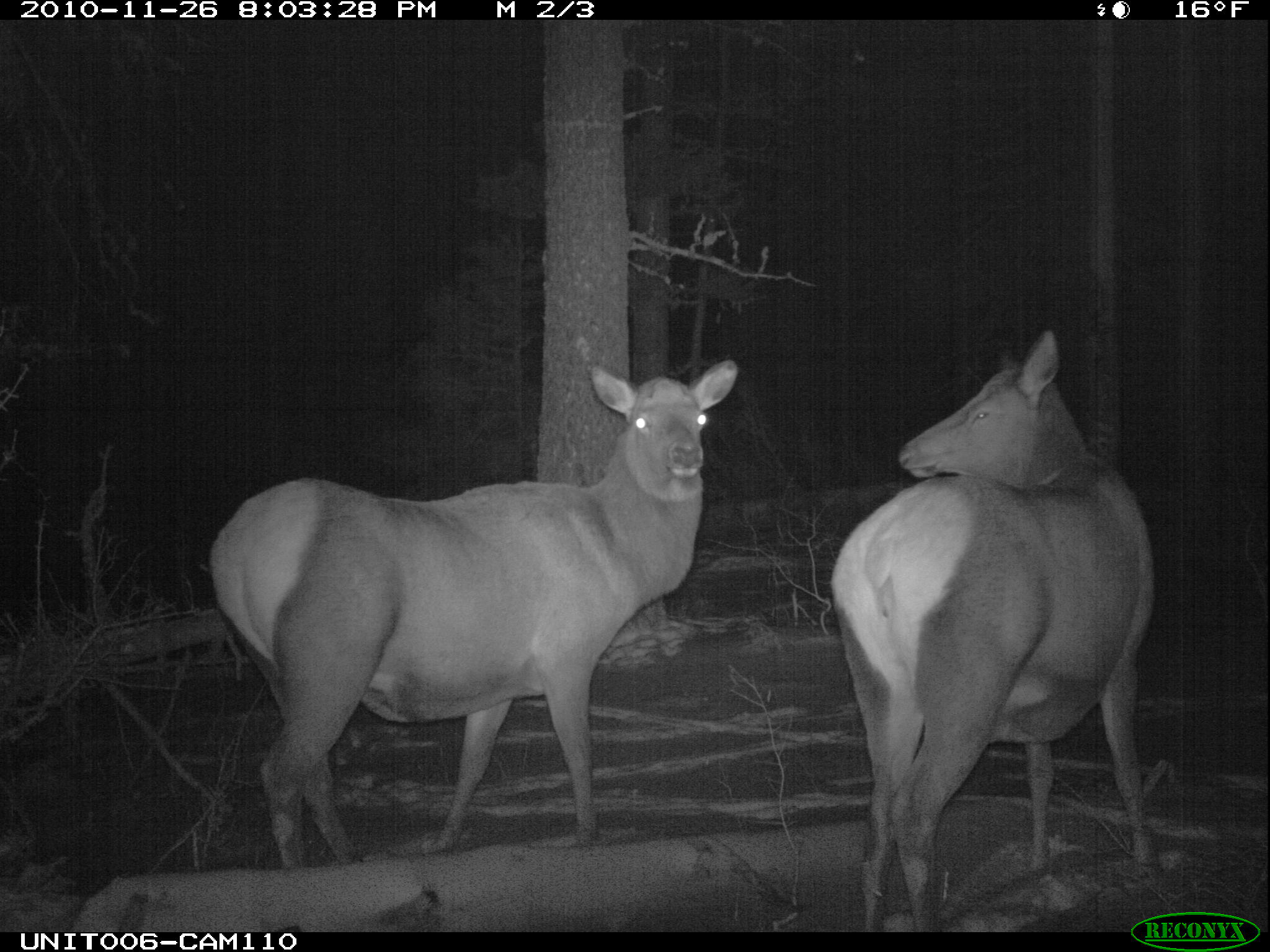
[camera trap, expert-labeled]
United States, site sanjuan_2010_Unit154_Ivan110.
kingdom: Animalia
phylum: Chordata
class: Mammalia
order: Artiodactyla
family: Cervidae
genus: Cervus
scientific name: Cervus elaphus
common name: red deer